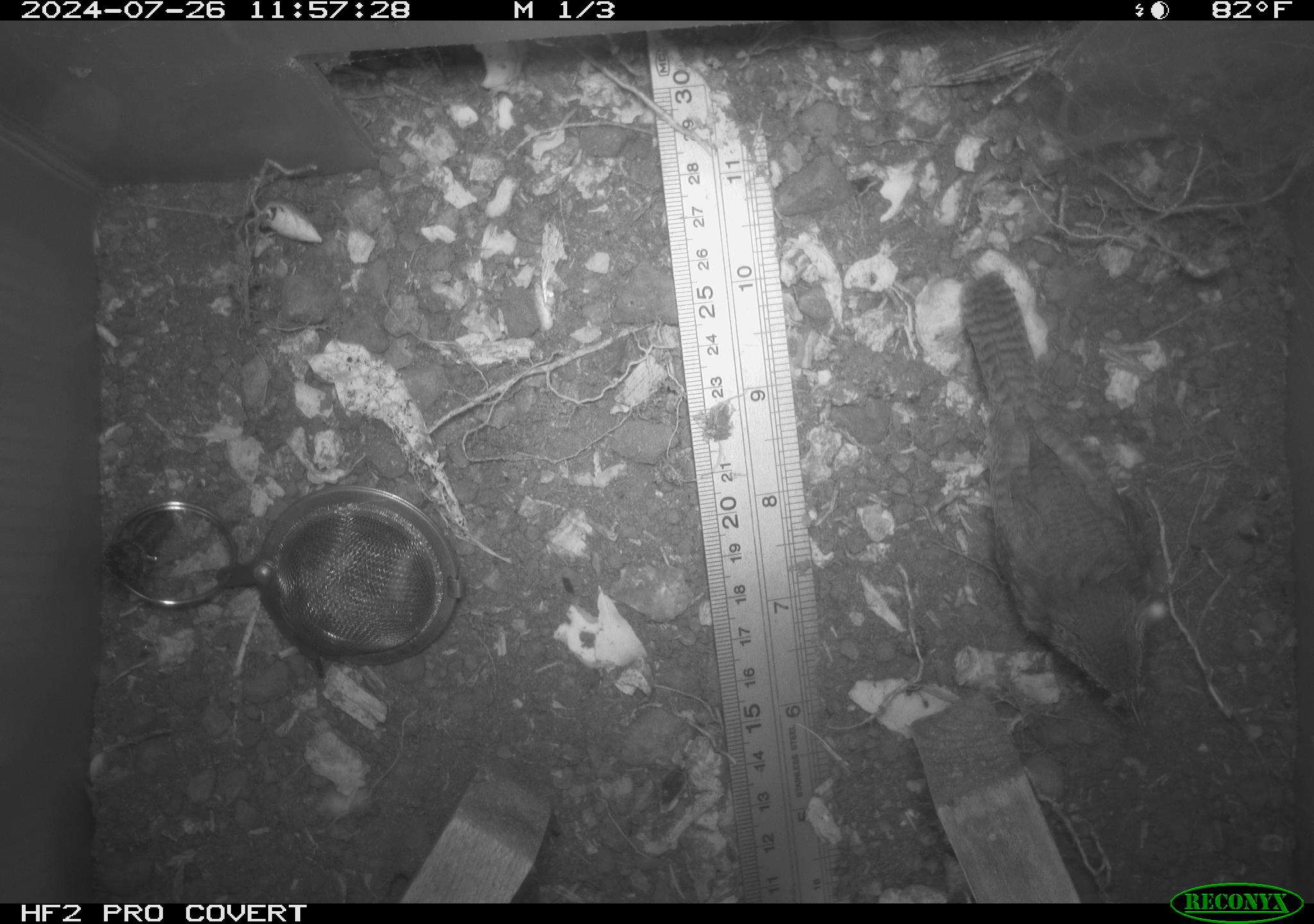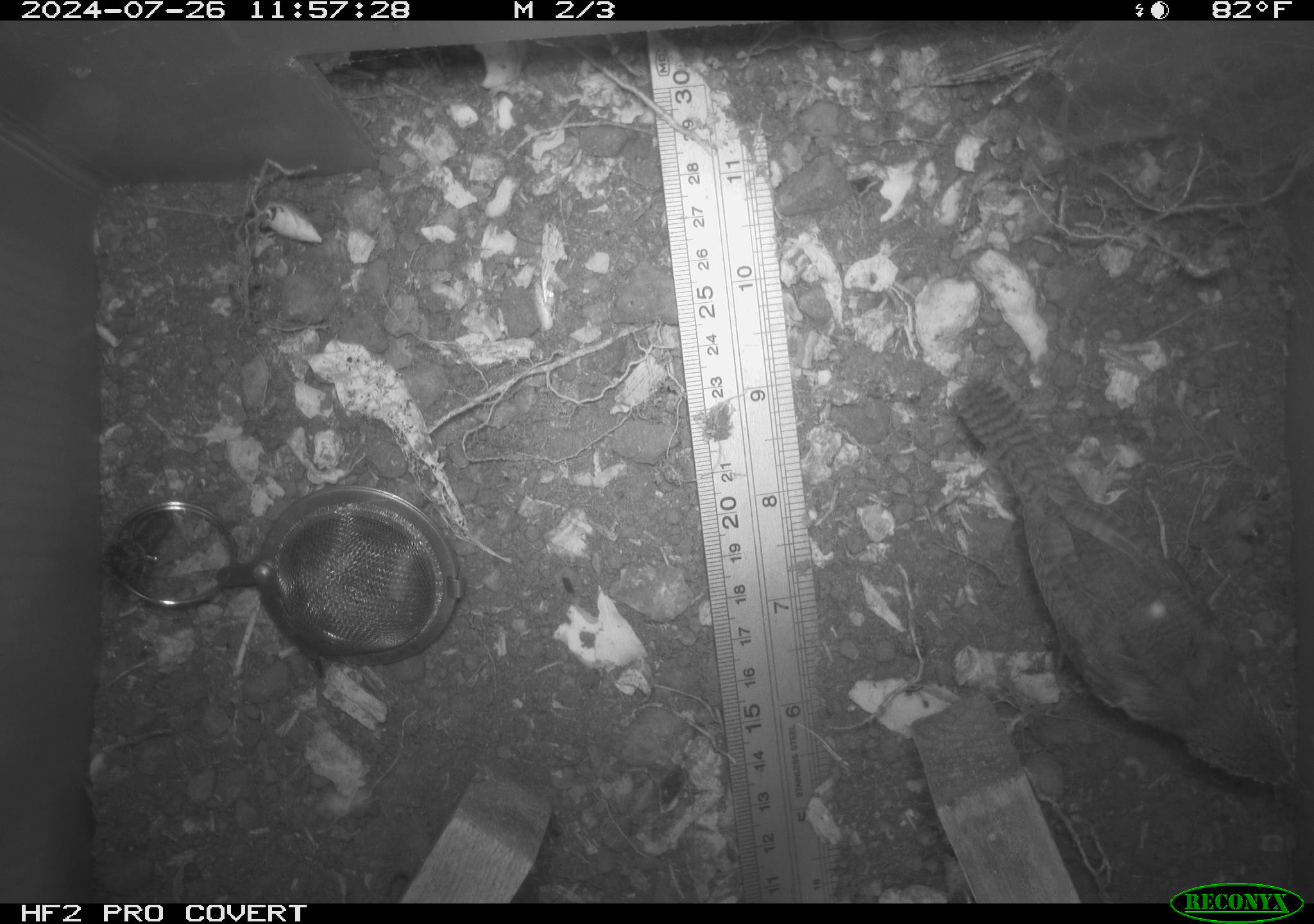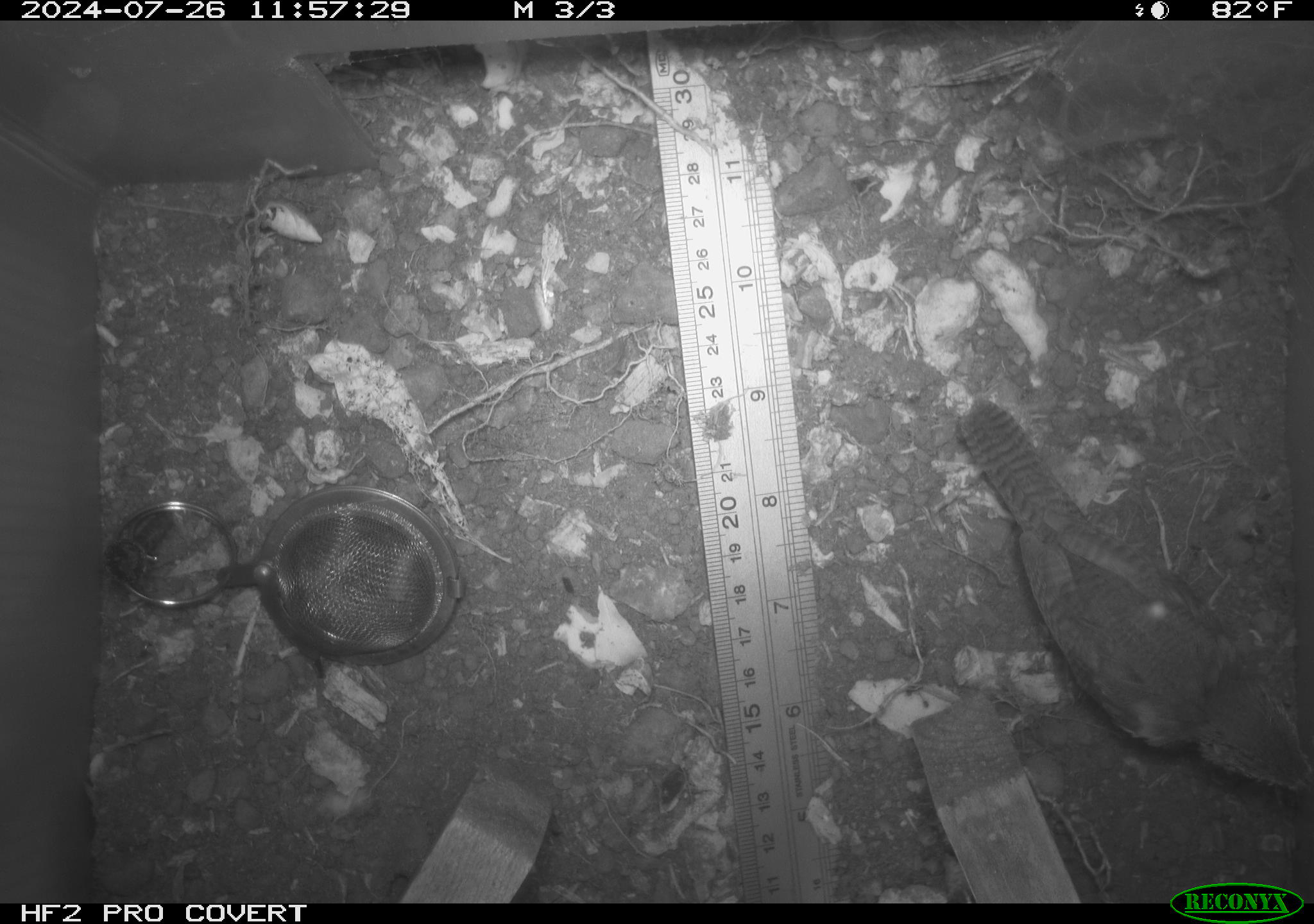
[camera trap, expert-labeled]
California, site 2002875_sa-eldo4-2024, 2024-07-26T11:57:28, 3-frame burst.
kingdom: Animalia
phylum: Chordata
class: Aves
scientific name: Aves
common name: bird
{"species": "bird (Aves)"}